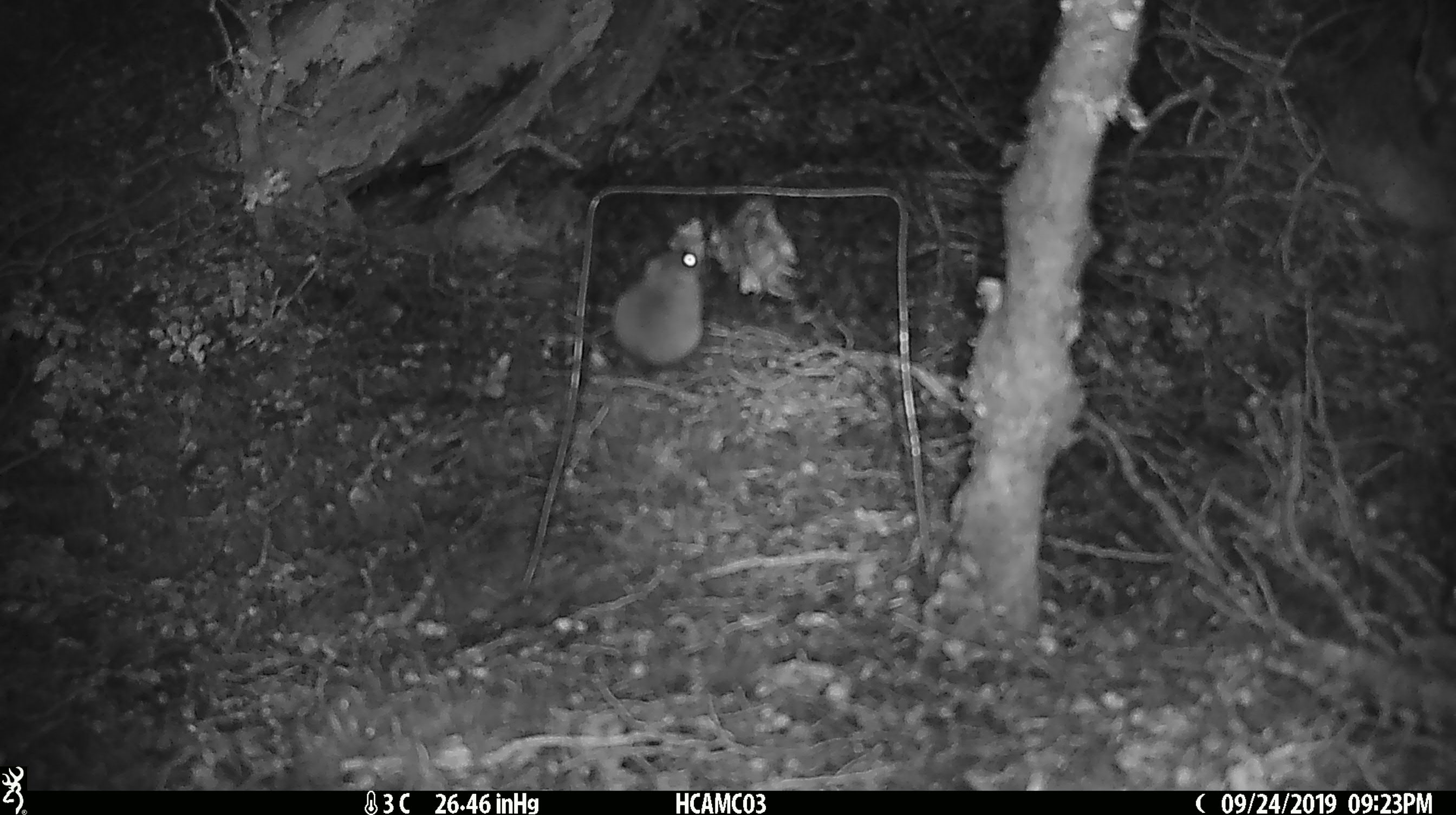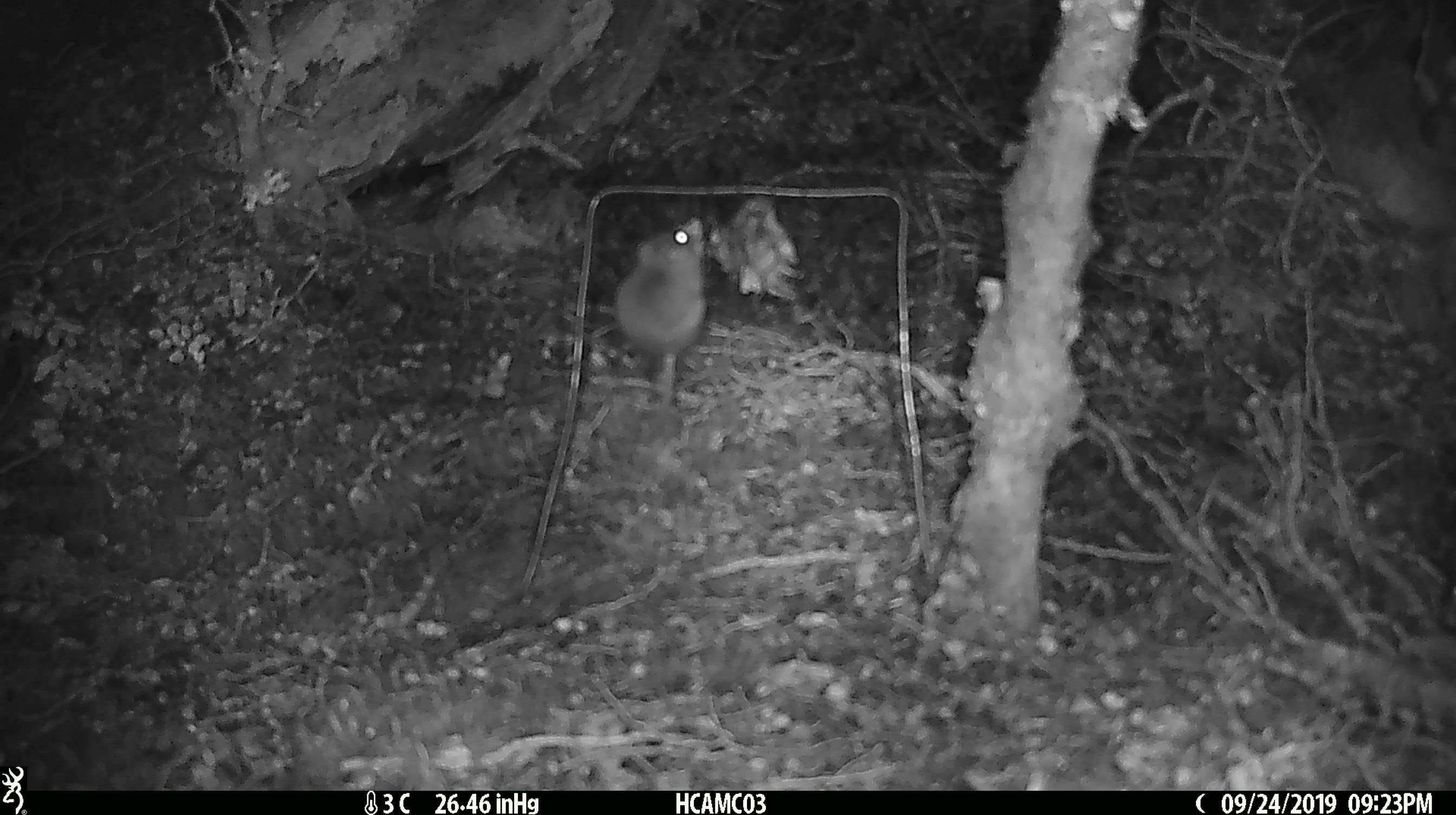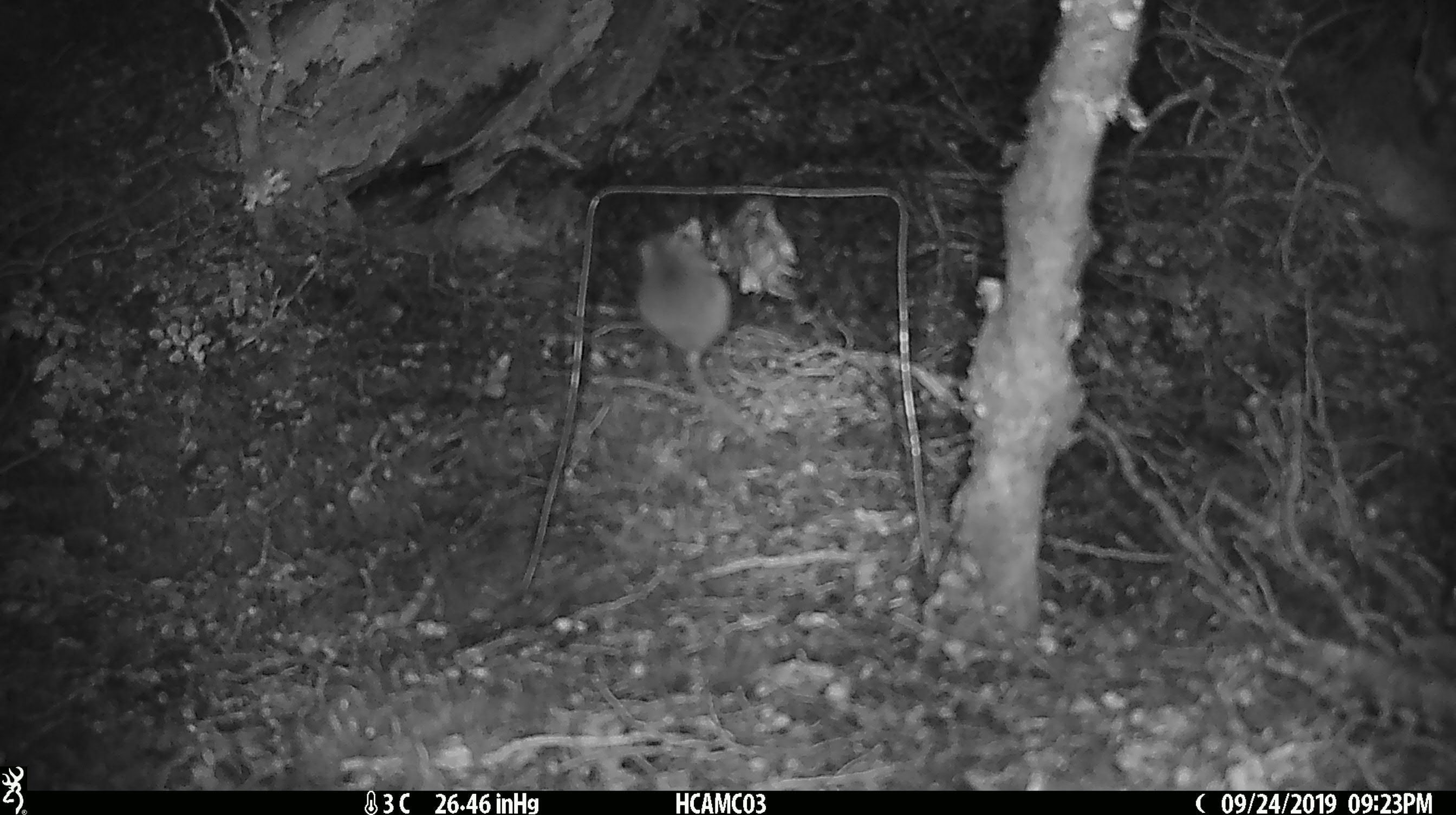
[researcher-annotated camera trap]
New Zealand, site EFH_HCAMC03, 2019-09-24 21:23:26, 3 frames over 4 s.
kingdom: Animalia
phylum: Chordata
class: Mammalia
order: Rodentia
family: Muridae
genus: Mus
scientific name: Mus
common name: mouse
Mouse (Mus).